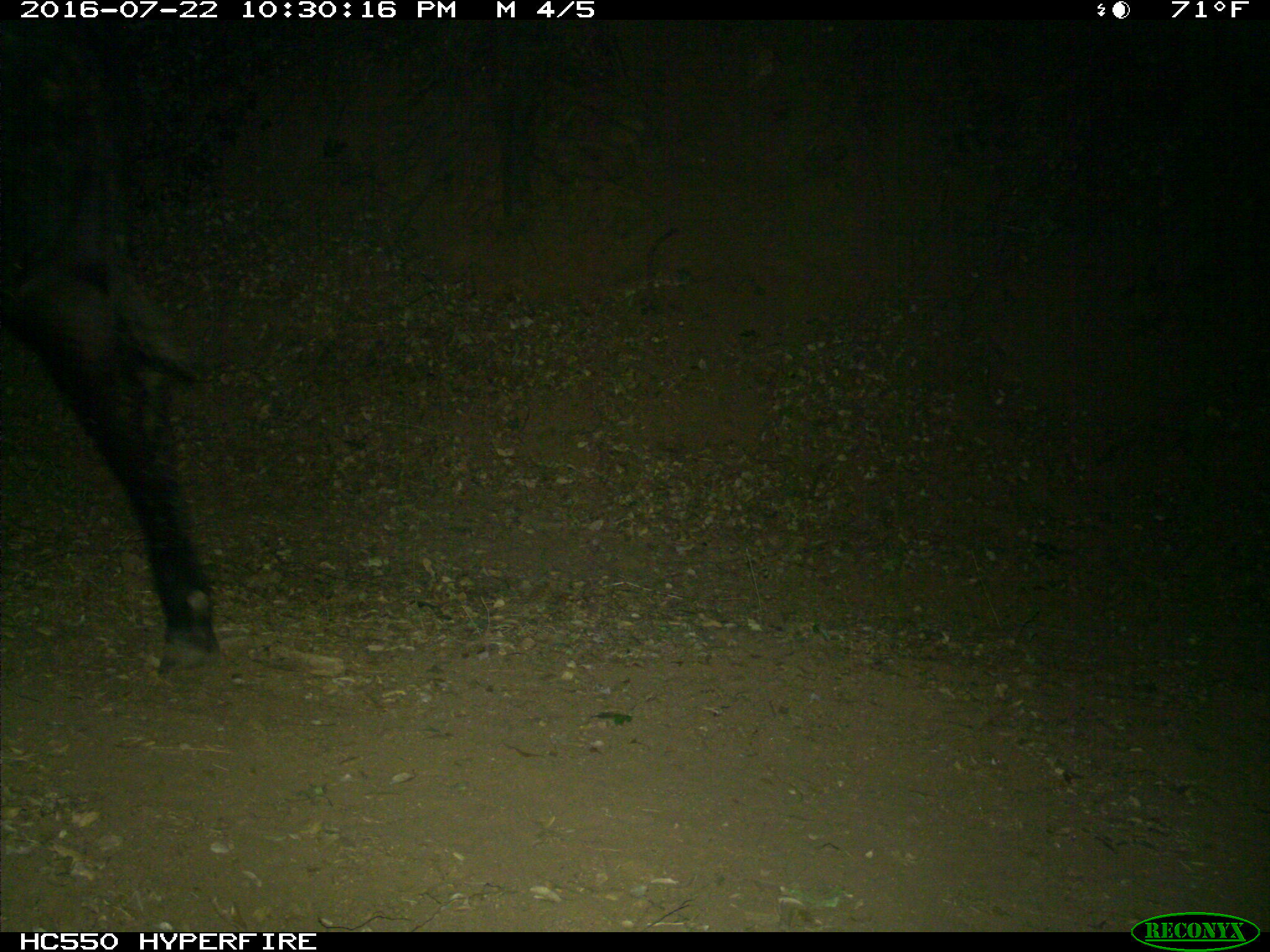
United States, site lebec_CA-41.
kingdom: Animalia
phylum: Chordata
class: Mammalia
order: Artiodactyla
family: Bovidae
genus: Bos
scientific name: Bos taurus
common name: domestic cow